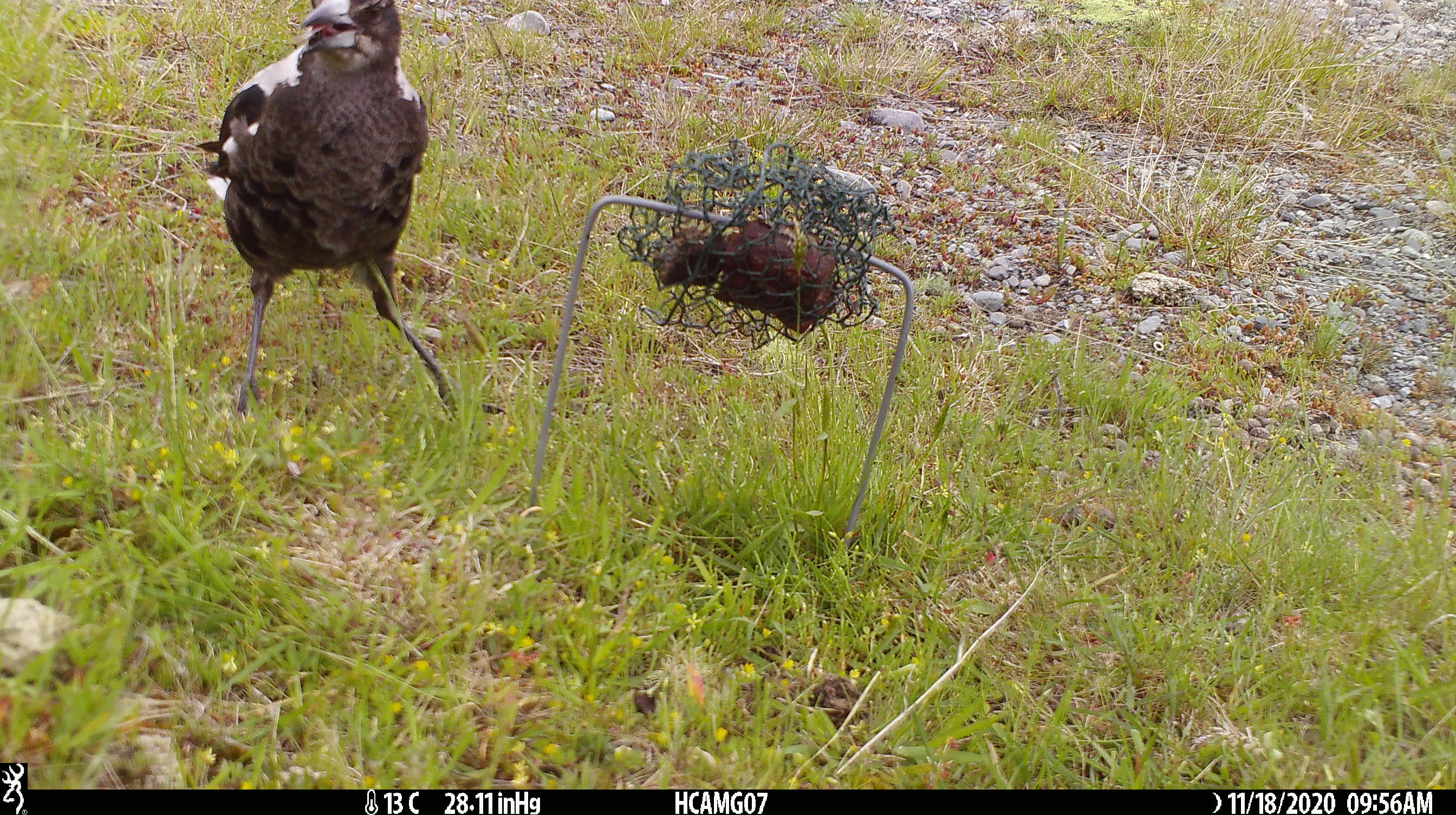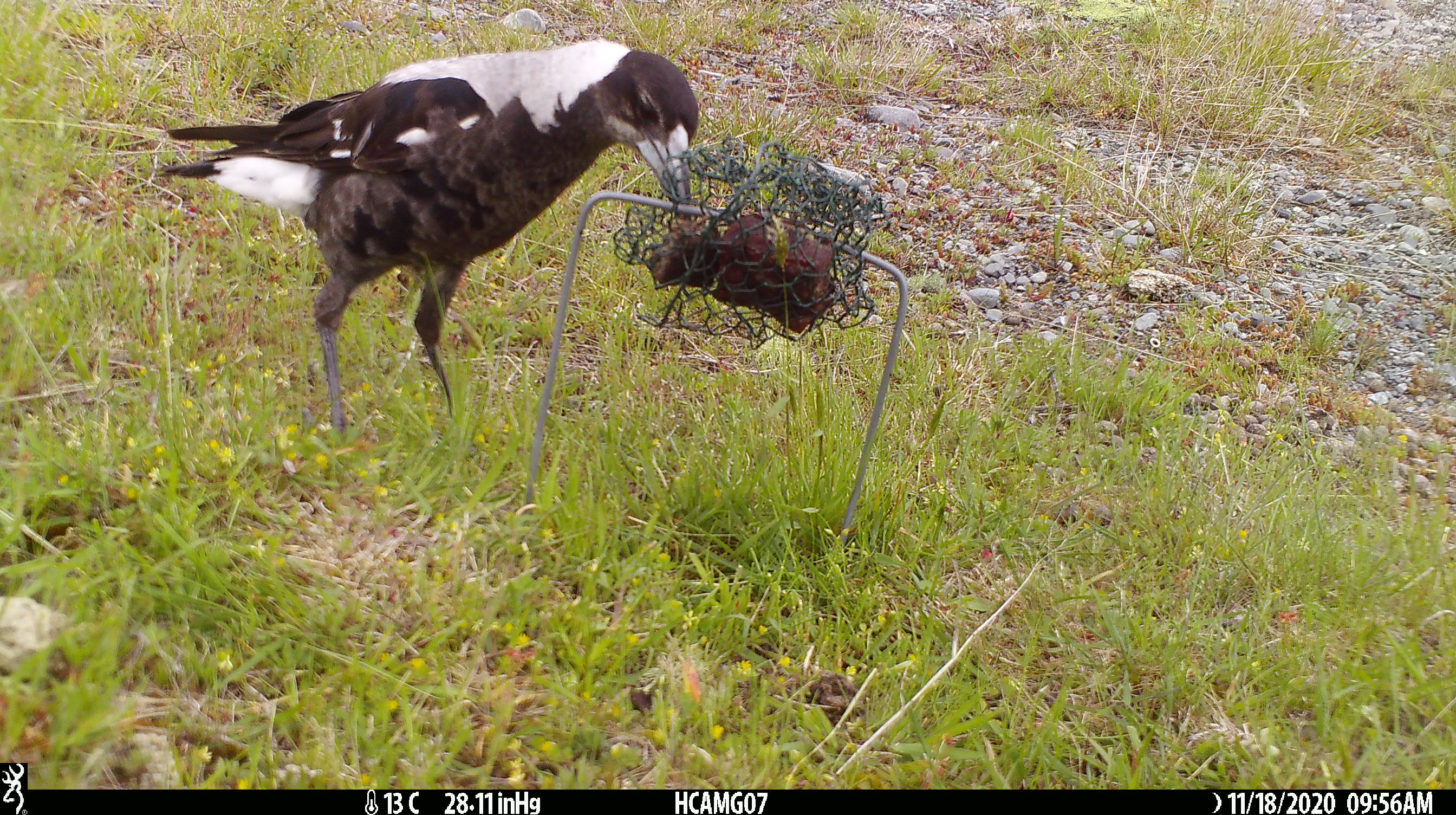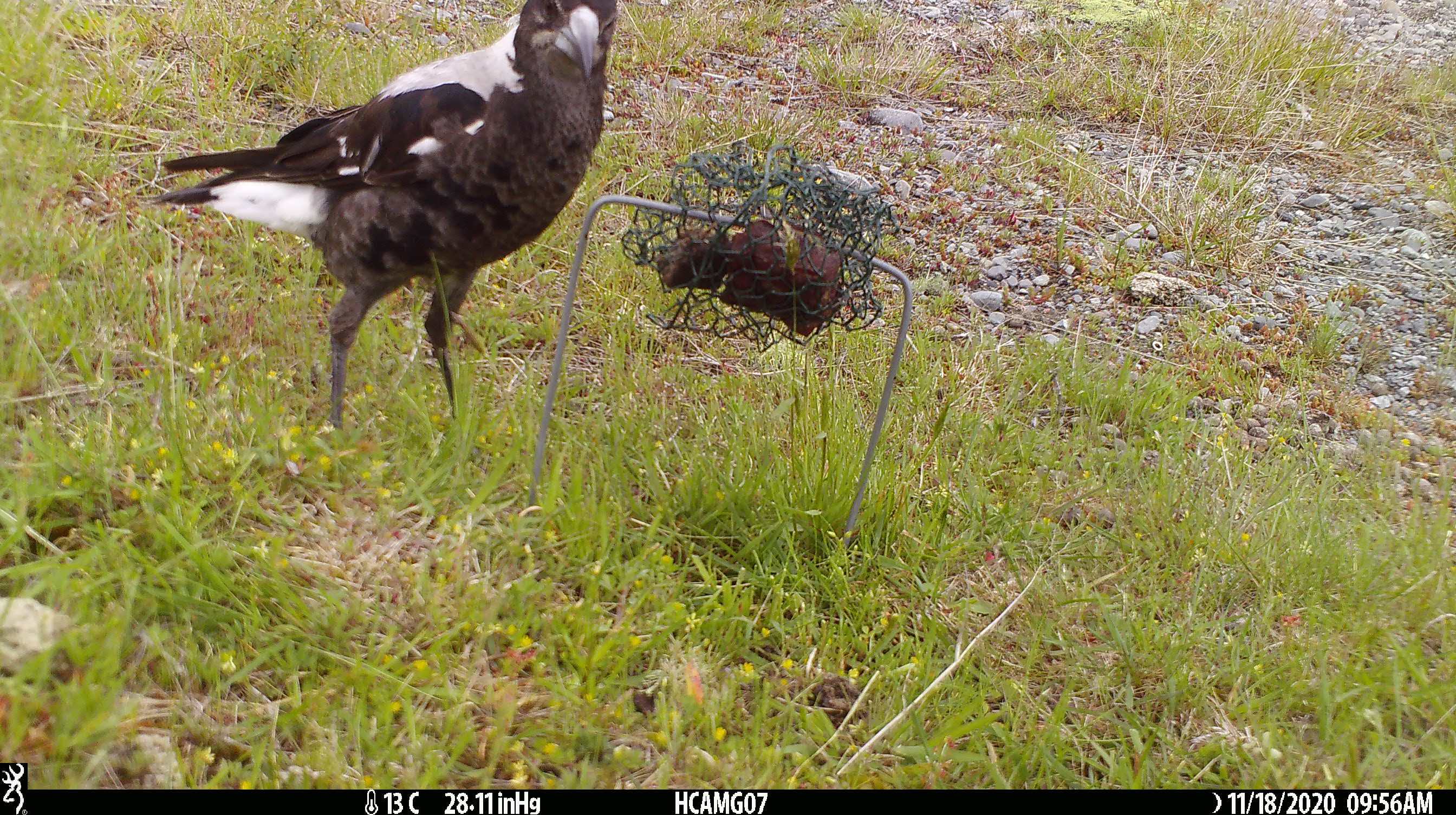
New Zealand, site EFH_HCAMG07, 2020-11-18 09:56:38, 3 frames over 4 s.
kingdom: Animalia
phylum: Chordata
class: Aves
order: Passeriformes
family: Artamidae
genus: Gymnorhina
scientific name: Gymnorhina tibicen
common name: australian magpie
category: magpie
Magpie (australian magpie) (Gymnorhina tibicen).